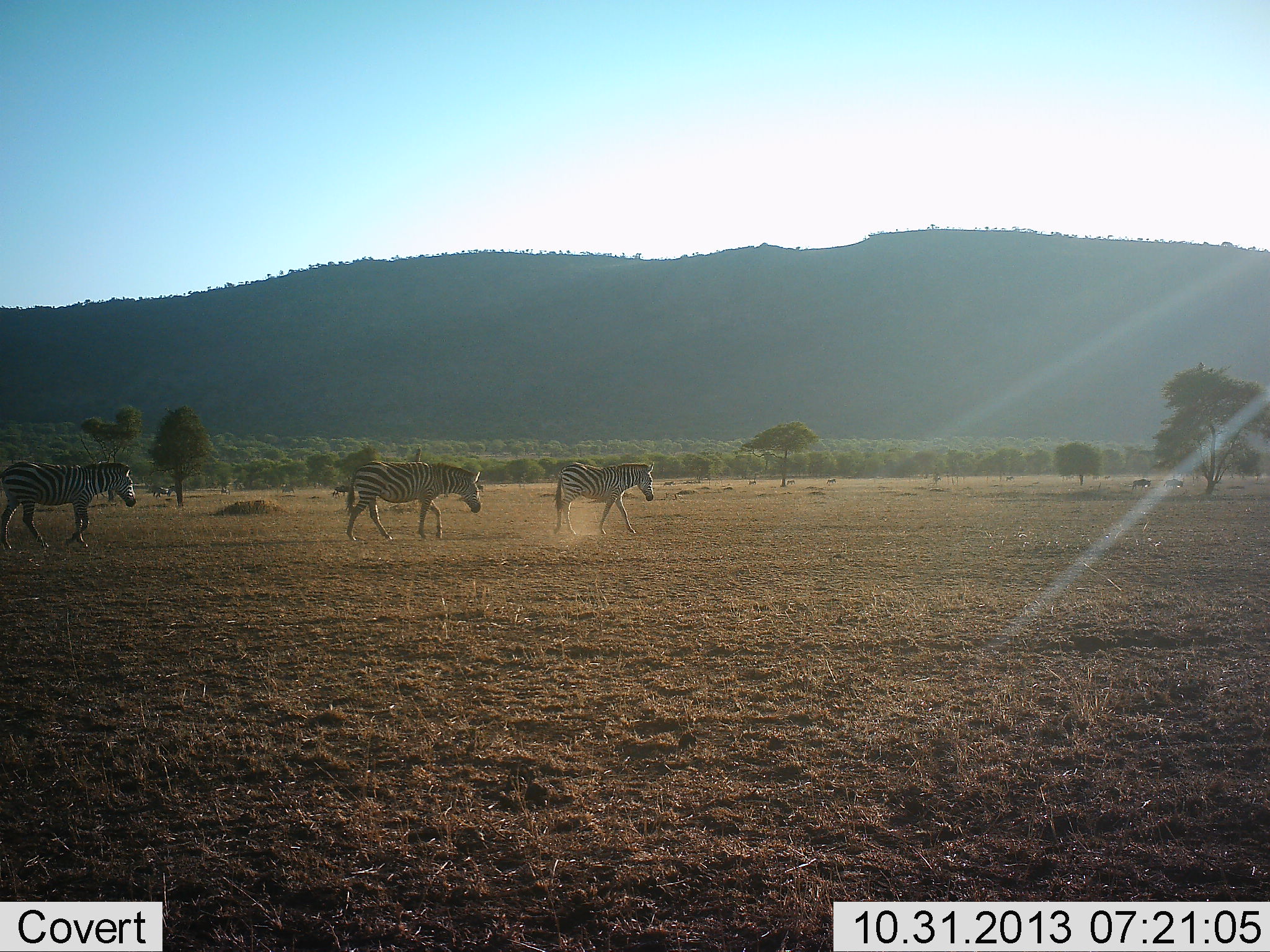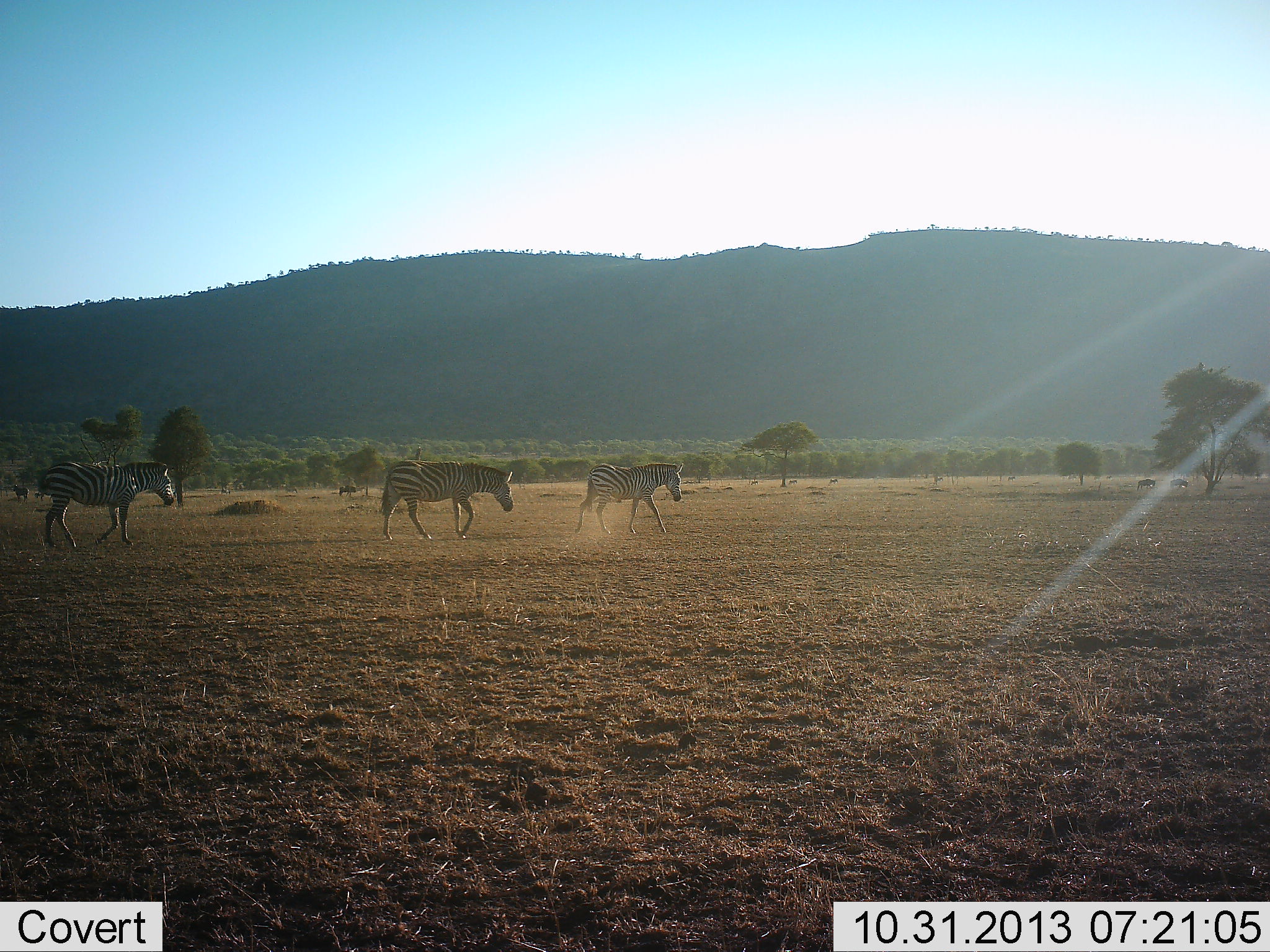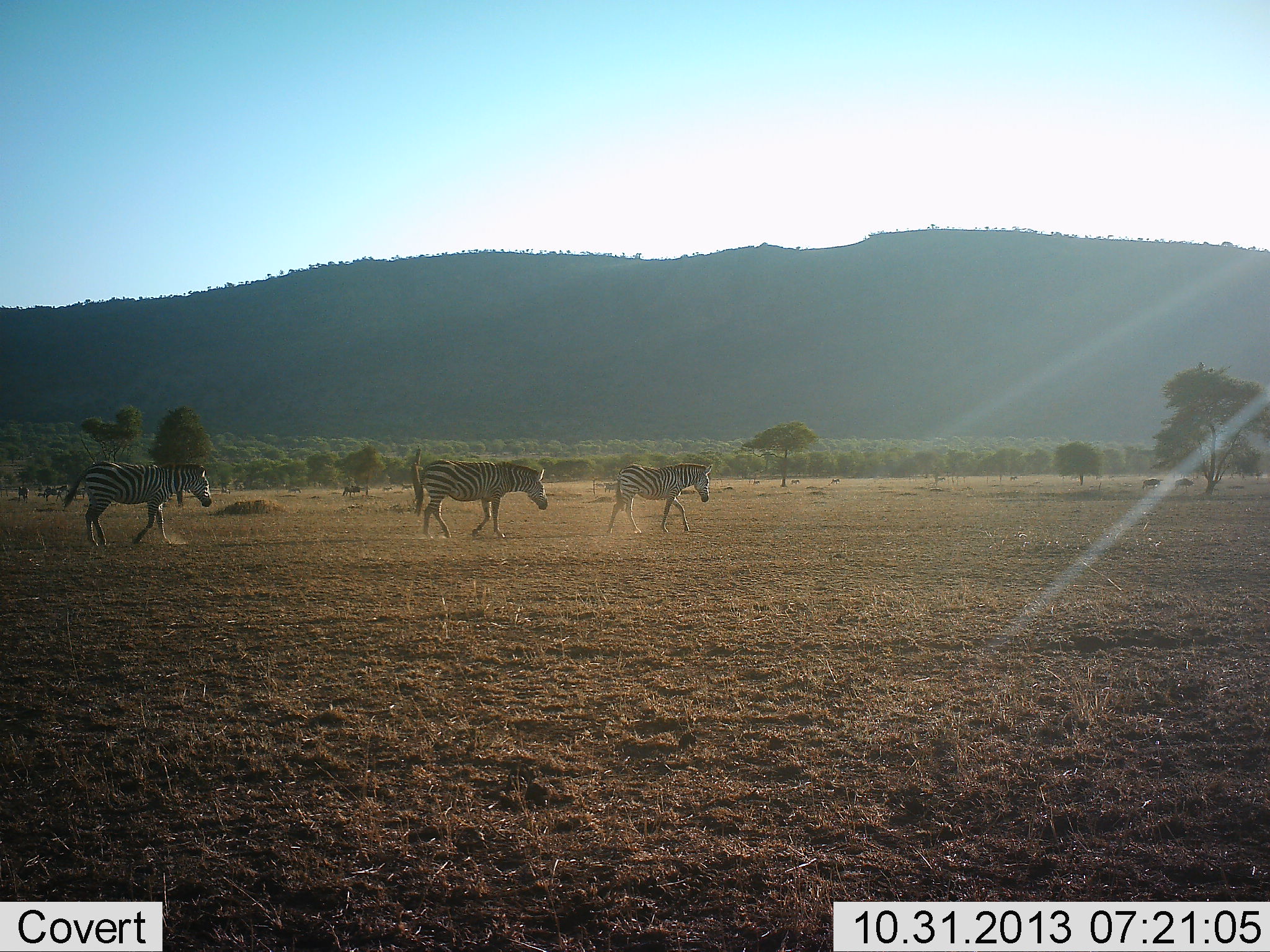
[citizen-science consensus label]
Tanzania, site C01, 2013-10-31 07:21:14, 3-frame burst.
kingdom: Animalia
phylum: Chordata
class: Mammalia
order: Perissodactyla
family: Equidae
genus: Equus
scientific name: Equus quagga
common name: plains zebra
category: zebra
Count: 3.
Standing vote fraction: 0%.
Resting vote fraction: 0%.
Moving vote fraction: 100%.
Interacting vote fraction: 0%.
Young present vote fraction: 0%.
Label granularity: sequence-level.